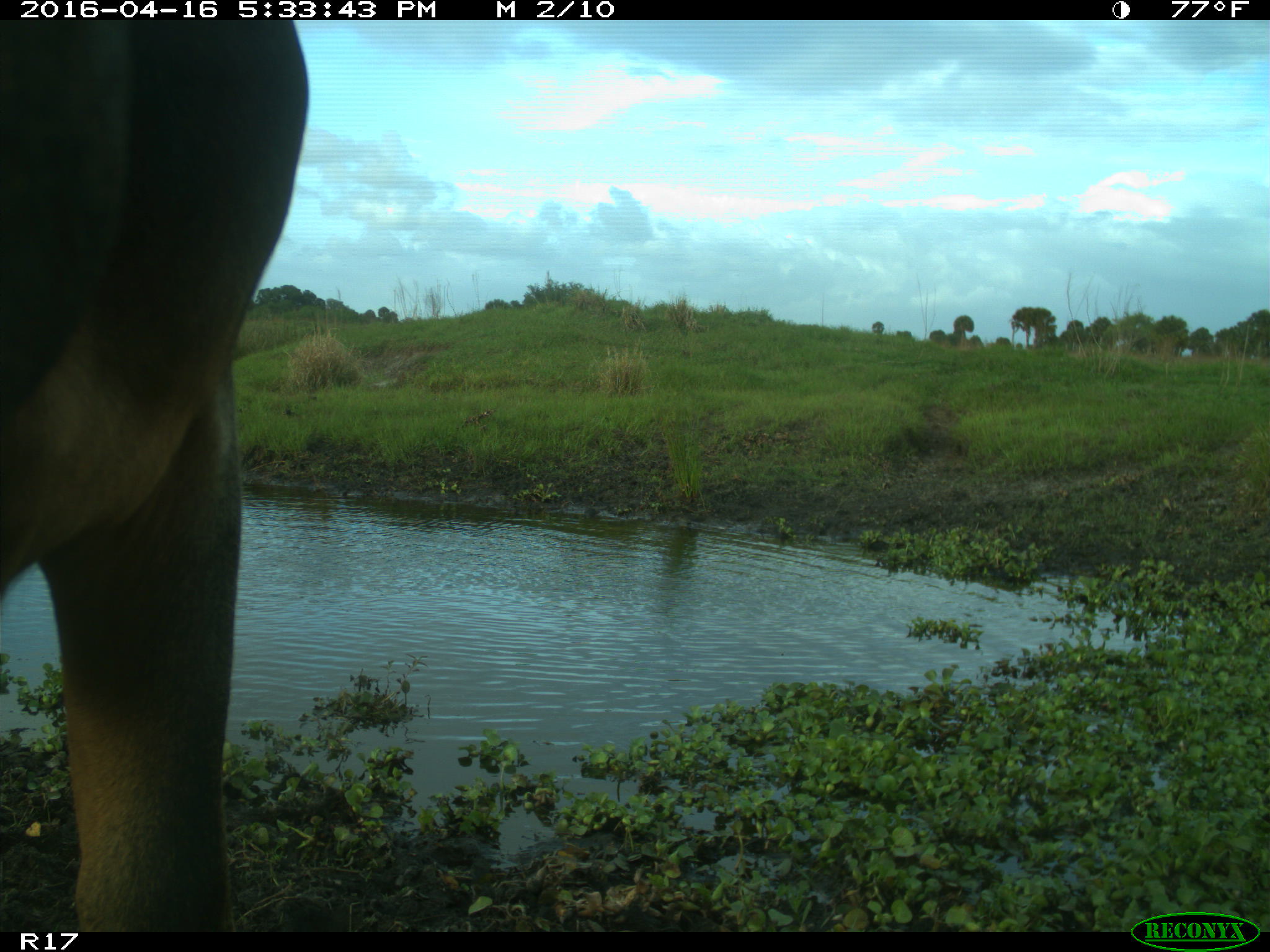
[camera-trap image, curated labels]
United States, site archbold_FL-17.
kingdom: Animalia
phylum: Chordata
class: Mammalia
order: Artiodactyla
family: Bovidae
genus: Bos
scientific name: Bos taurus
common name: domestic cow